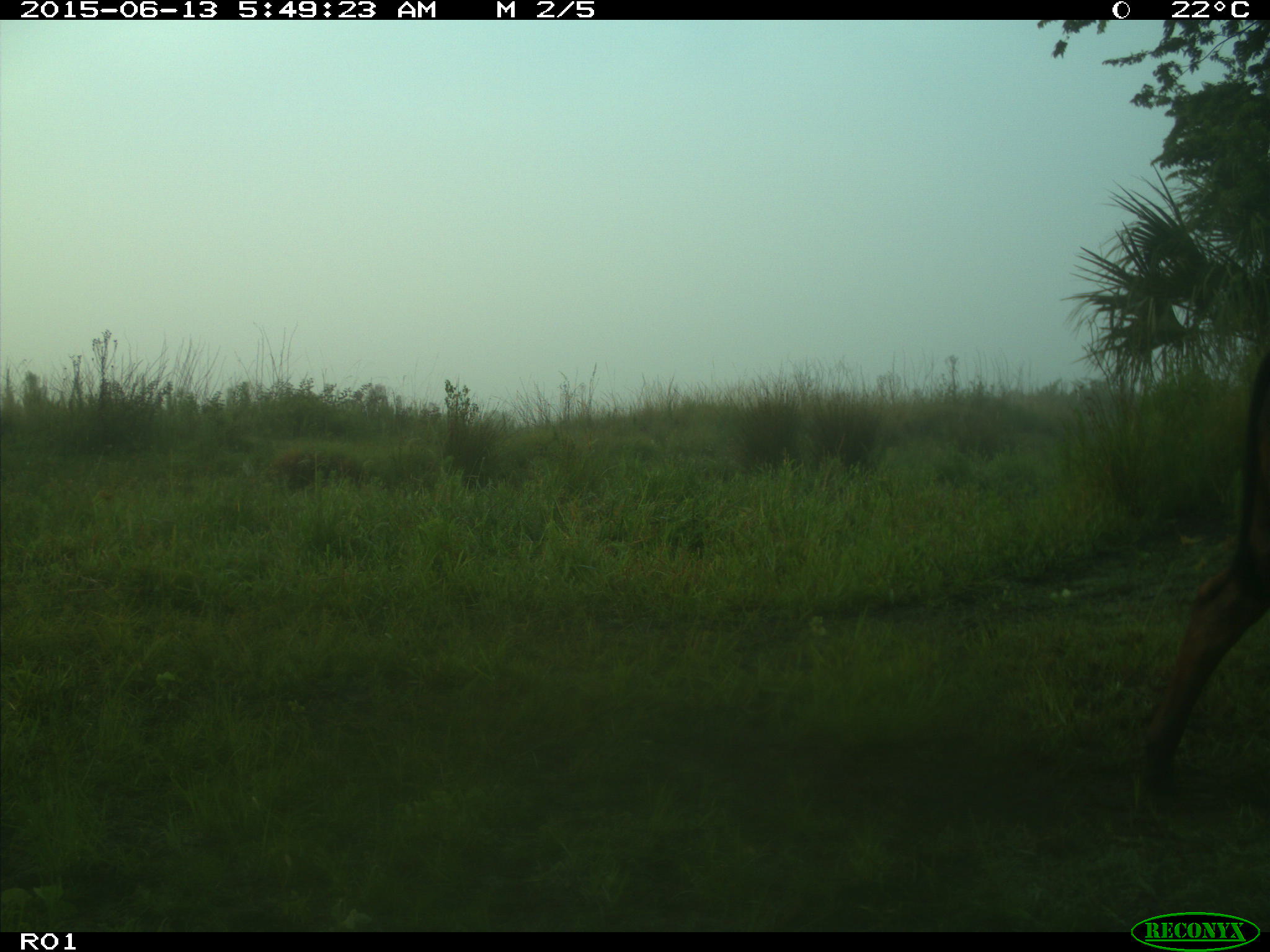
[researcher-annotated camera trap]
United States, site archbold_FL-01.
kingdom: Animalia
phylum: Chordata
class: Mammalia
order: Artiodactyla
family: Bovidae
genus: Bos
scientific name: Bos taurus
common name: domestic cow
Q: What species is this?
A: Bos taurus (domestic cow).